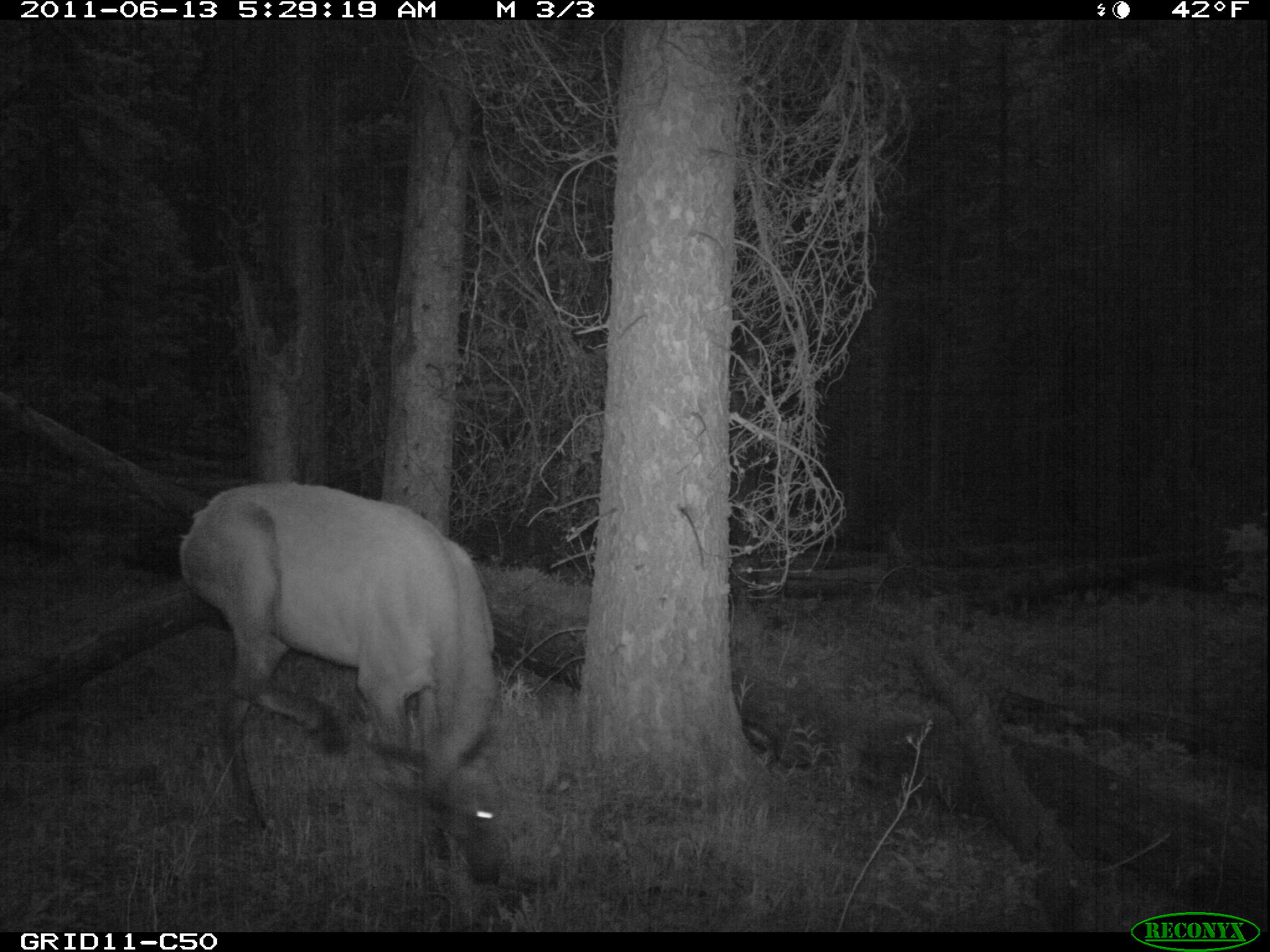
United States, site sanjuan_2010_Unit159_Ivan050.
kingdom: Animalia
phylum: Chordata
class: Mammalia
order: Artiodactyla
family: Cervidae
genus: Cervus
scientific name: Cervus elaphus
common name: red deer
Cervus elaphus (red deer).